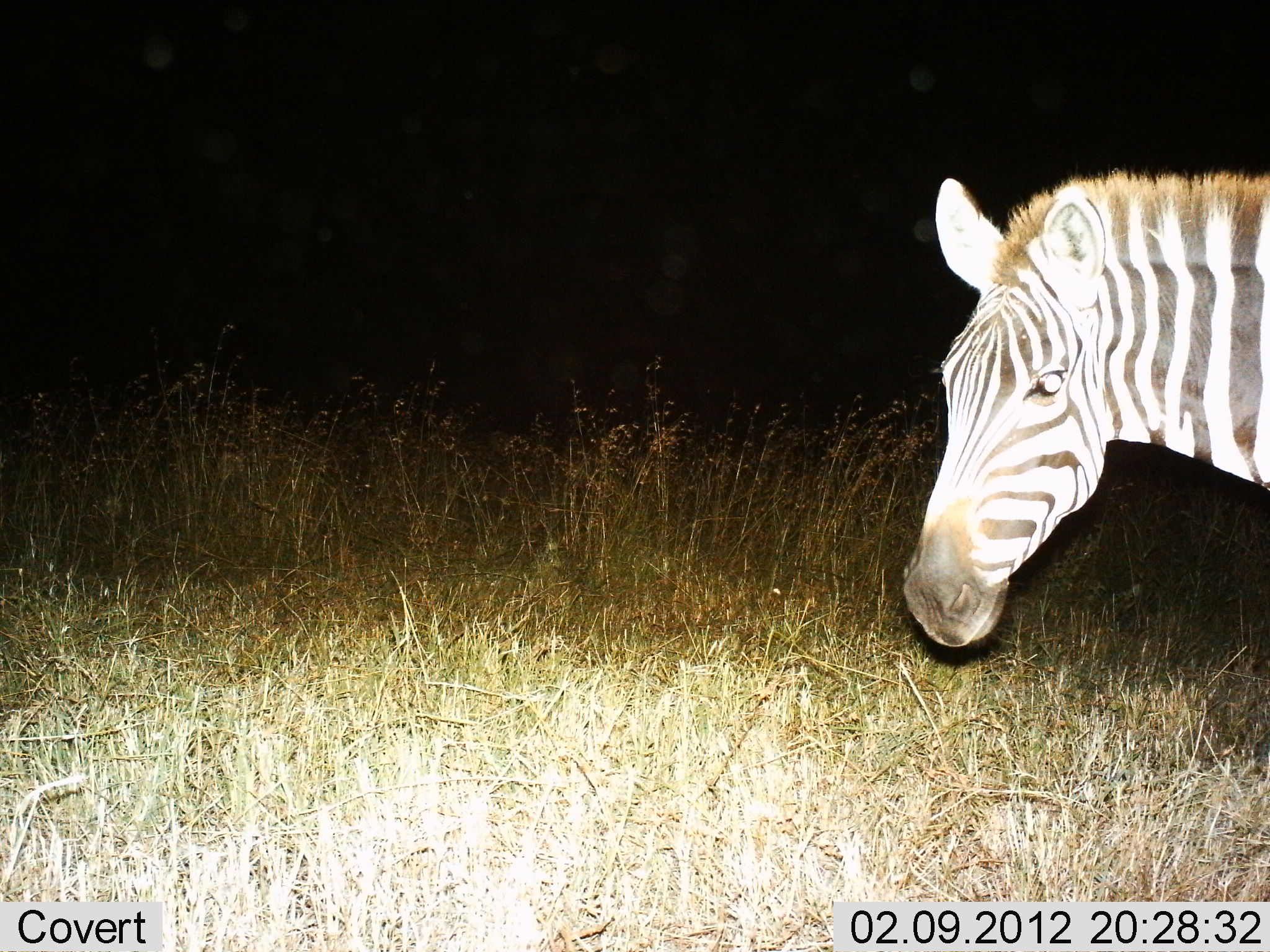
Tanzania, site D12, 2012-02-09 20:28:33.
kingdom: Animalia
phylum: Chordata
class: Mammalia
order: Perissodactyla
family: Equidae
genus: Equus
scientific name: Equus quagga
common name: plains zebra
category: zebra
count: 1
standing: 83%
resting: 0%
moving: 17%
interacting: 0%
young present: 0%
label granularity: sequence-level